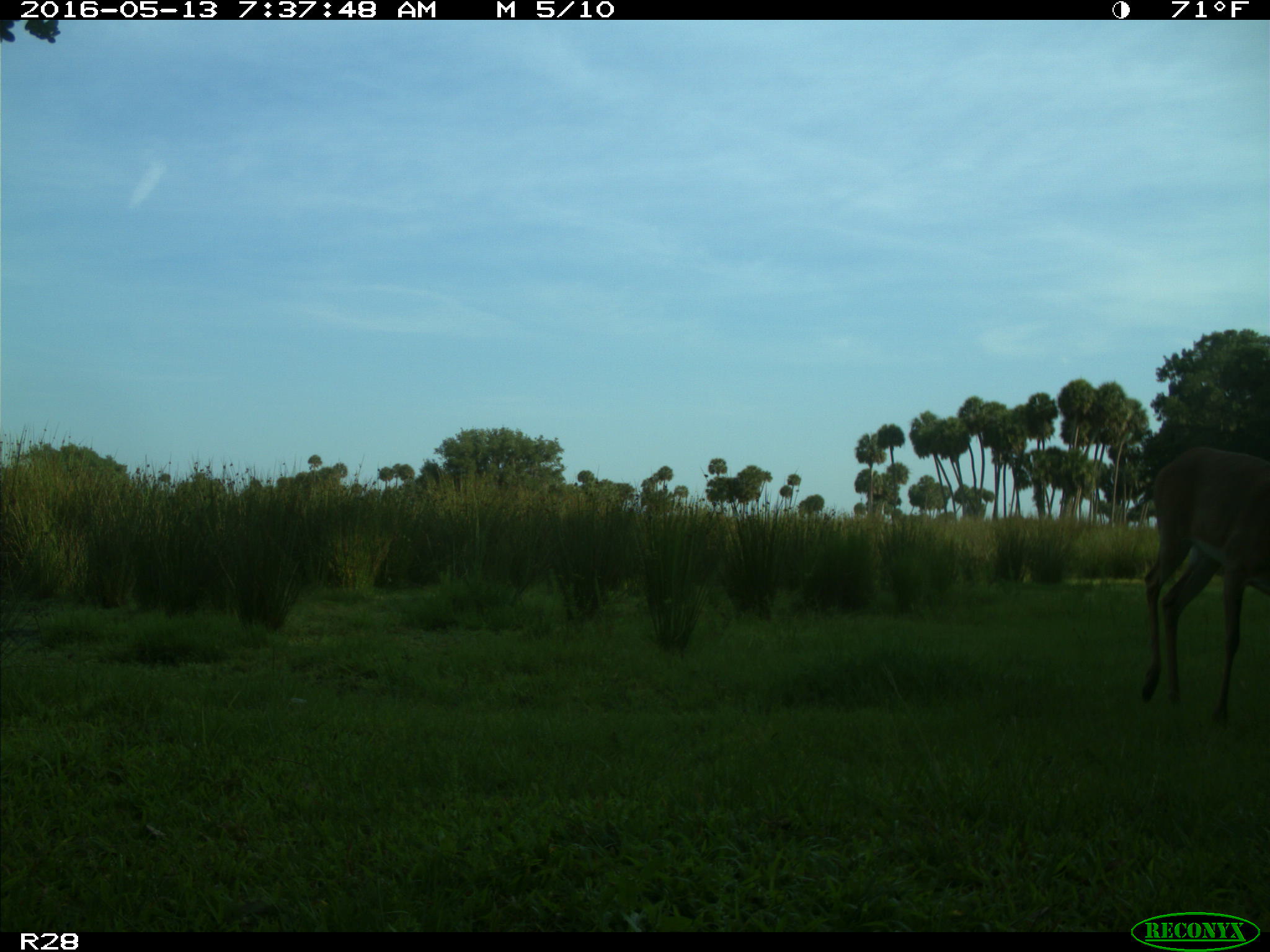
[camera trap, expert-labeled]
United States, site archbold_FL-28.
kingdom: Animalia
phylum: Chordata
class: Mammalia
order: Artiodactyla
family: Cervidae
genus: Odocoileus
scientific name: Odocoileus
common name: deer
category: unidentified deer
Unidentified deer (deer) (Odocoileus).